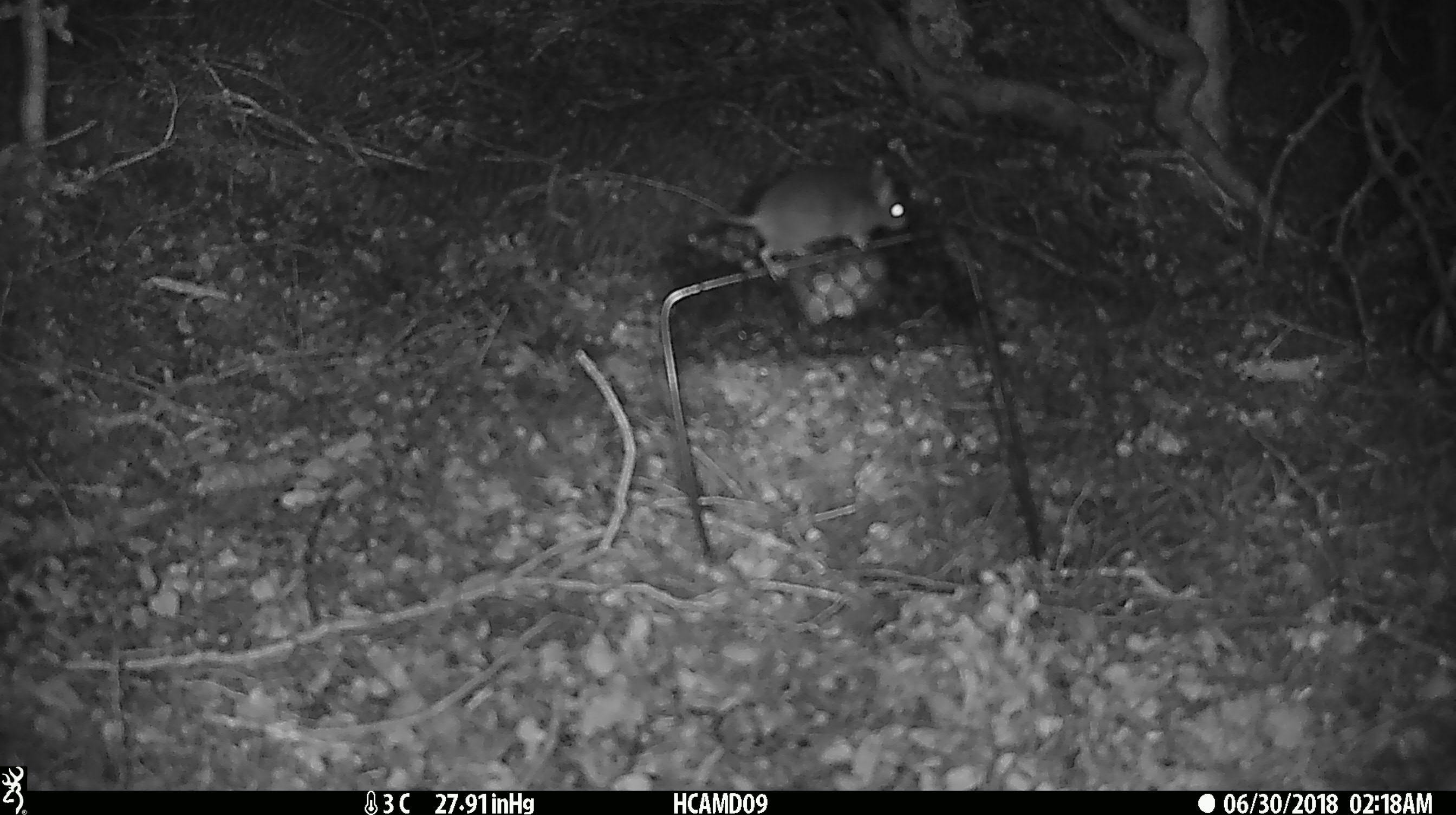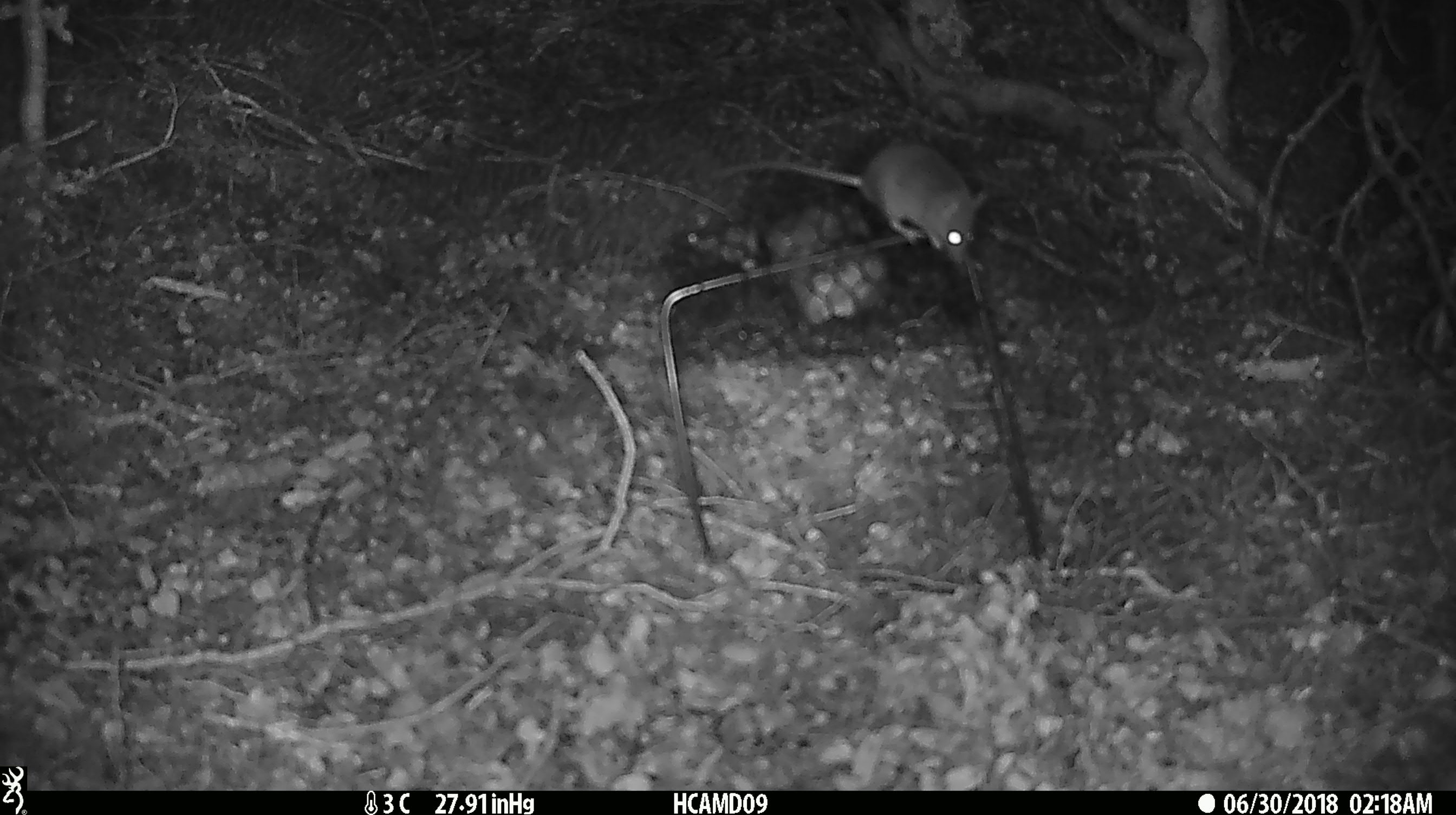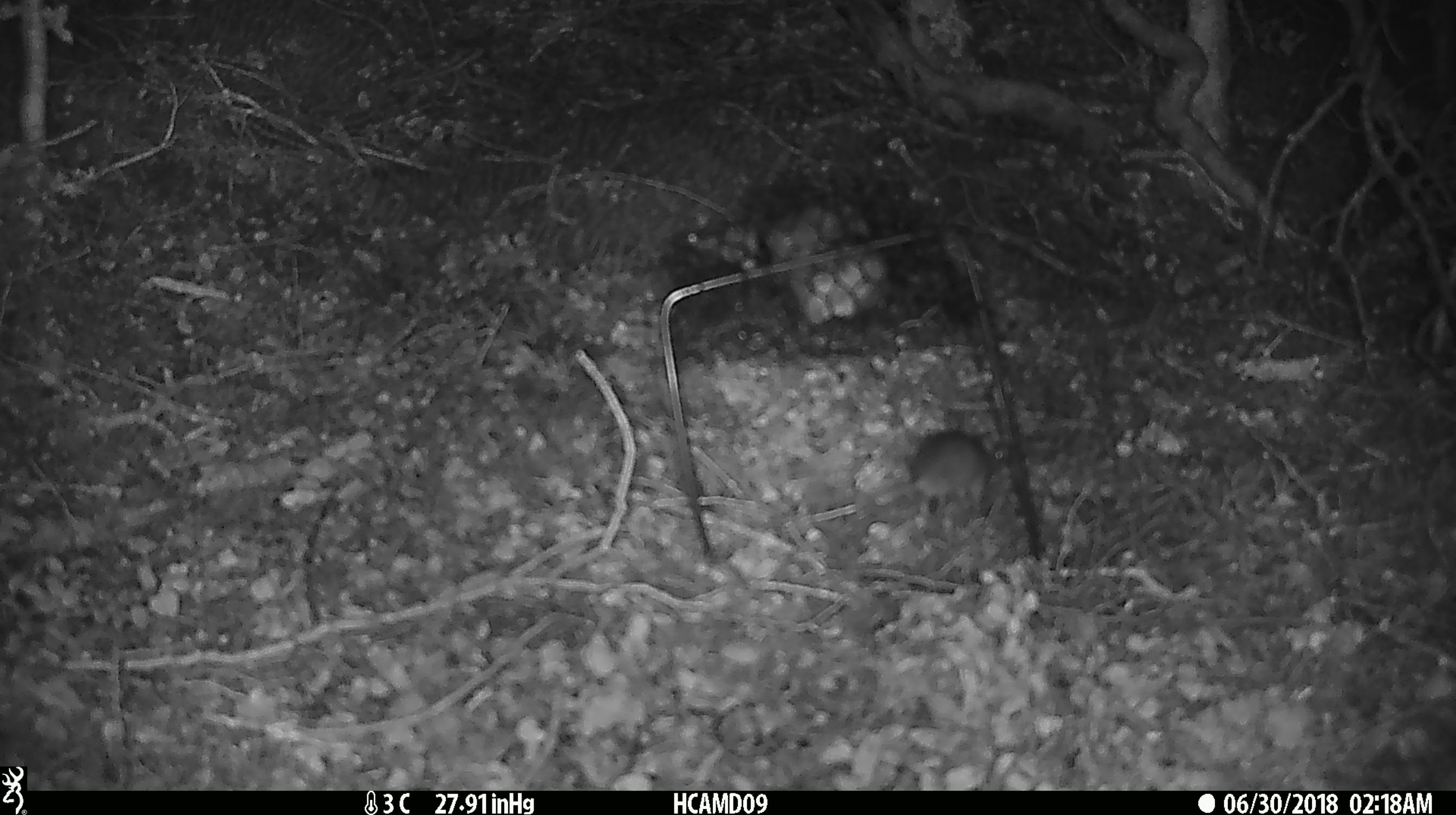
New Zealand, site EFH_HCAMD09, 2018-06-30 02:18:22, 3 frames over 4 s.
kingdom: Animalia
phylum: Chordata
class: Mammalia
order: Rodentia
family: Muridae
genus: Mus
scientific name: Mus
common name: mouse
Mouse (Mus).